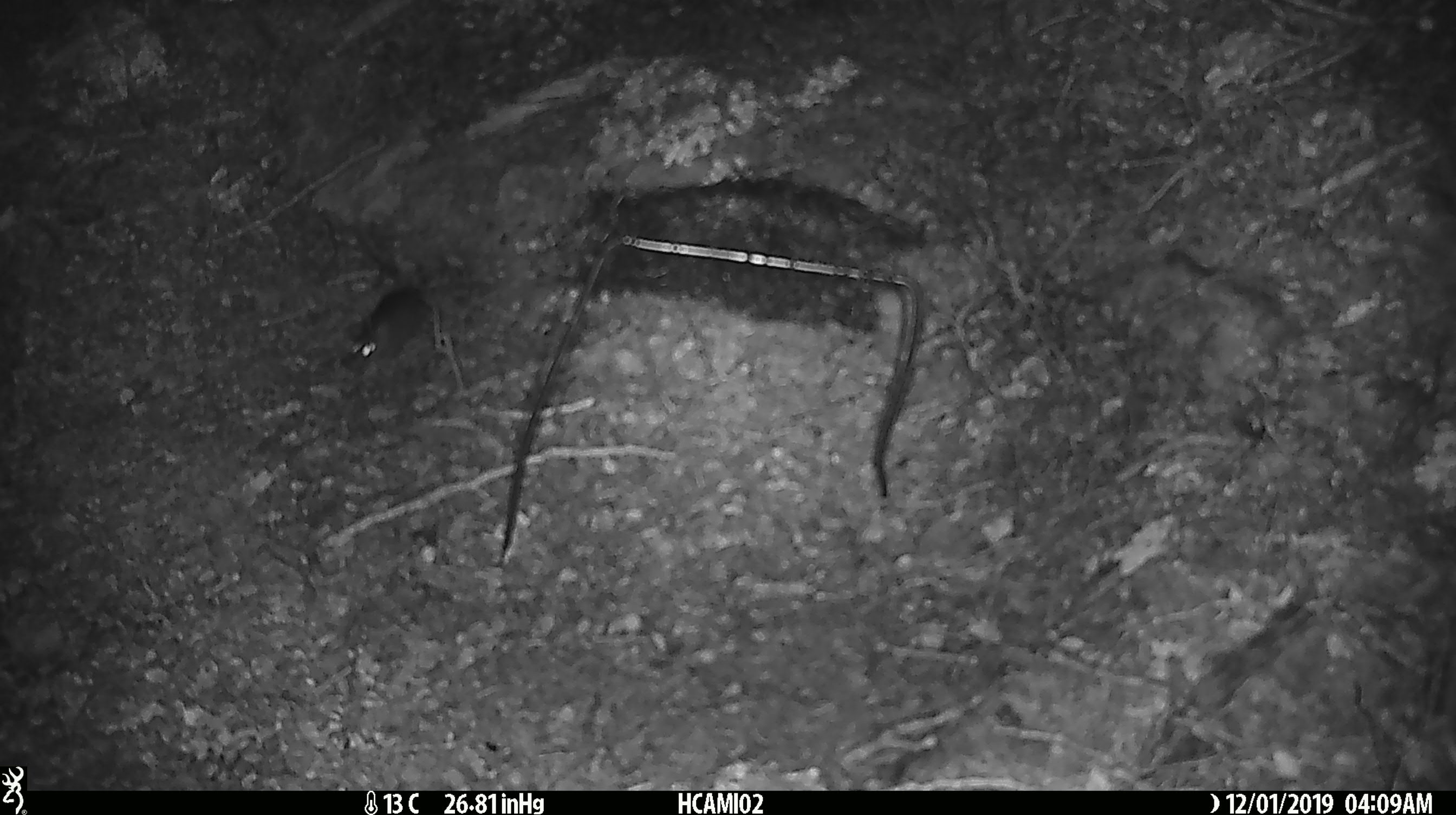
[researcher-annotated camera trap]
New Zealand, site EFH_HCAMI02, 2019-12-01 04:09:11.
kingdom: Animalia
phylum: Chordata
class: Mammalia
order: Rodentia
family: Muridae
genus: Mus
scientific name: Mus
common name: mouse